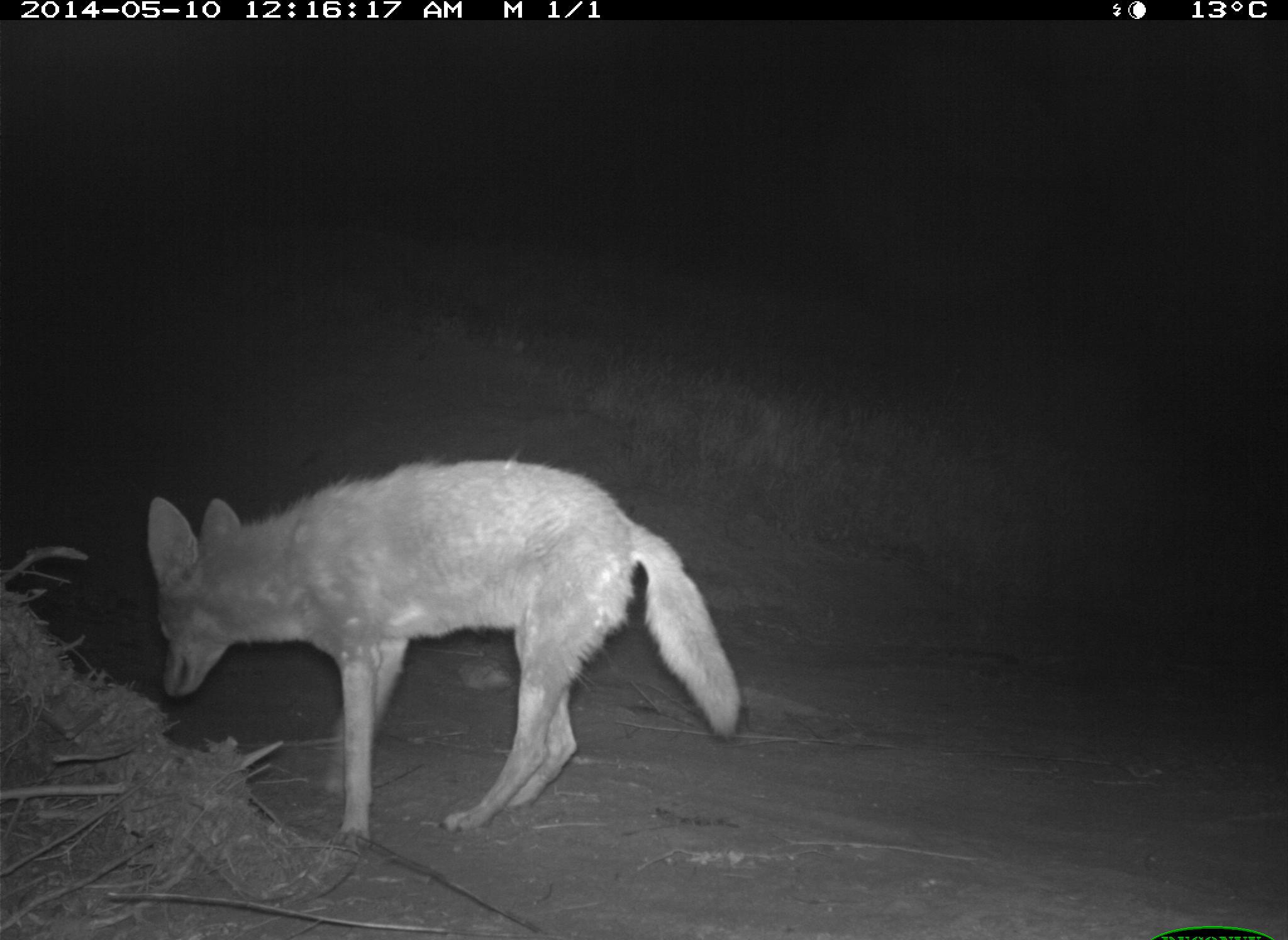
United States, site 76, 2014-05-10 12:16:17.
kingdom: Animalia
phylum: Chordata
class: Mammalia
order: Carnivora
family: Canidae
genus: Canis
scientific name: Canis latrans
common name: coyote